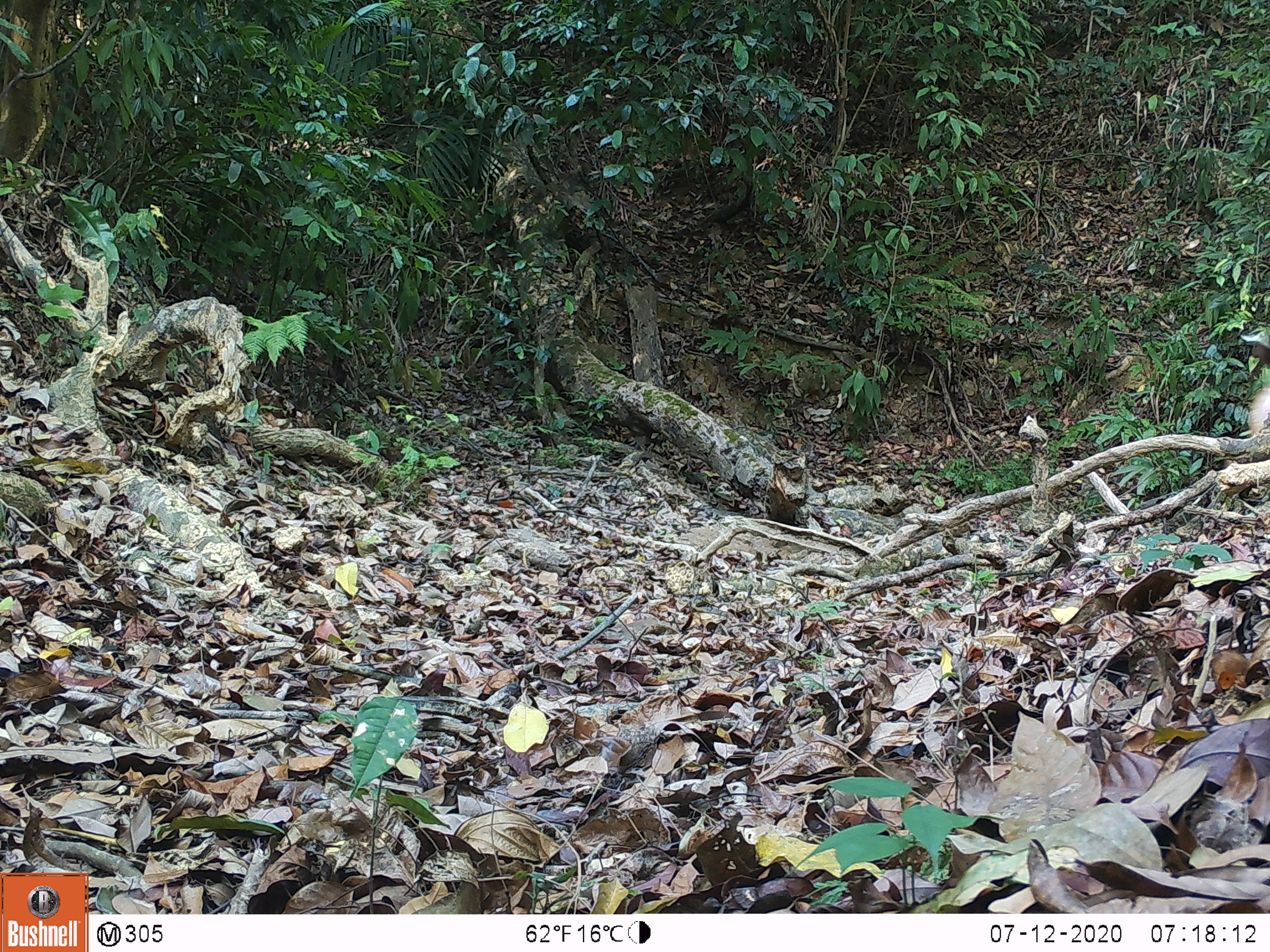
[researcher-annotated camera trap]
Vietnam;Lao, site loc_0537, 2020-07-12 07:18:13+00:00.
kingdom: Animalia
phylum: Chordata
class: Mammalia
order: Artiodactyla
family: Cervidae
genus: Rusa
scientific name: Rusa unicolor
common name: sambar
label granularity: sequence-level